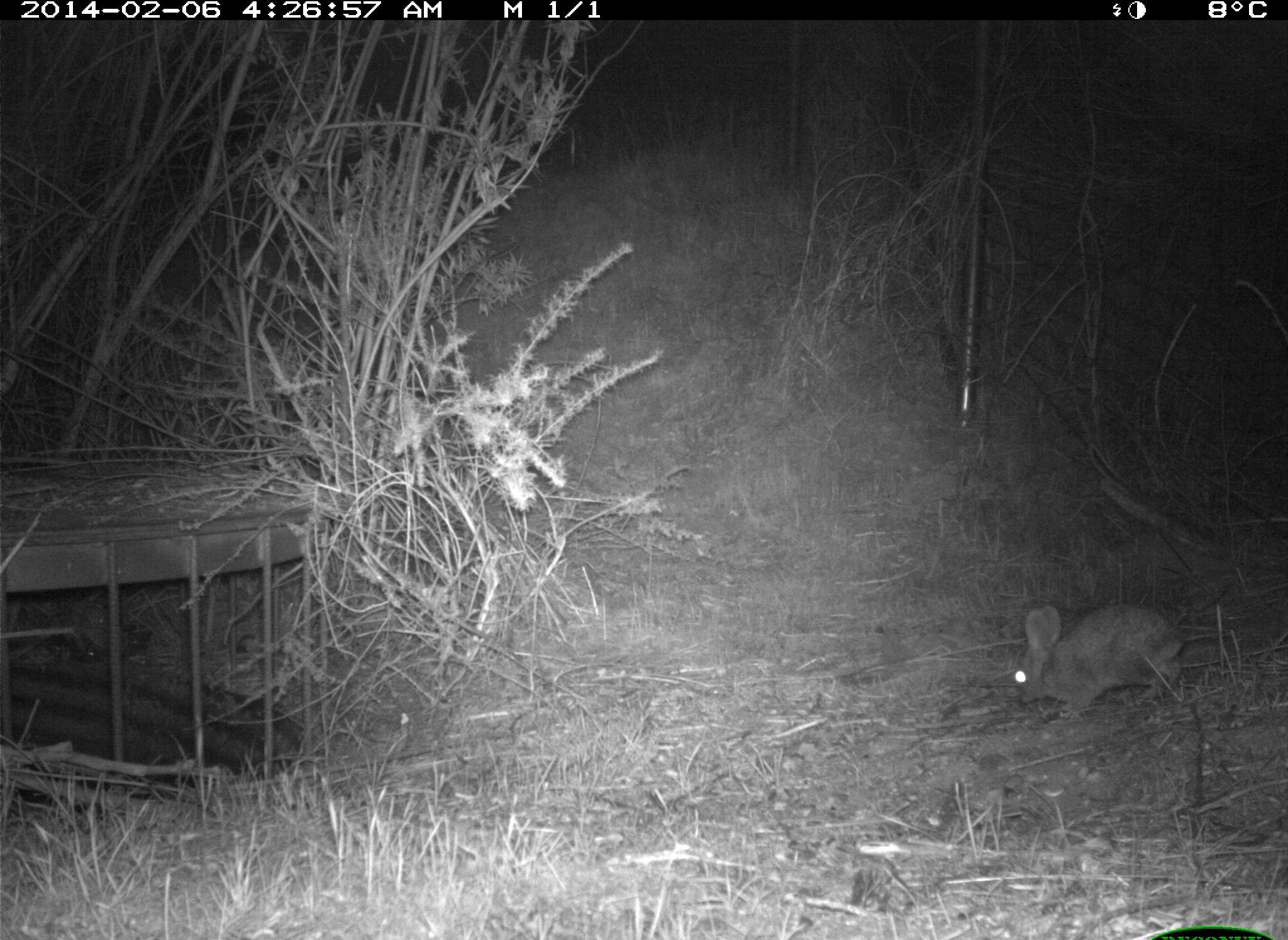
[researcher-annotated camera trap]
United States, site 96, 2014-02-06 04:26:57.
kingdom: Animalia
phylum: Chordata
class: Mammalia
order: Lagomorpha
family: Leporidae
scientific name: Leporidae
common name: rabbits and hares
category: rabbit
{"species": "rabbit (rabbits and hares) (Leporidae)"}